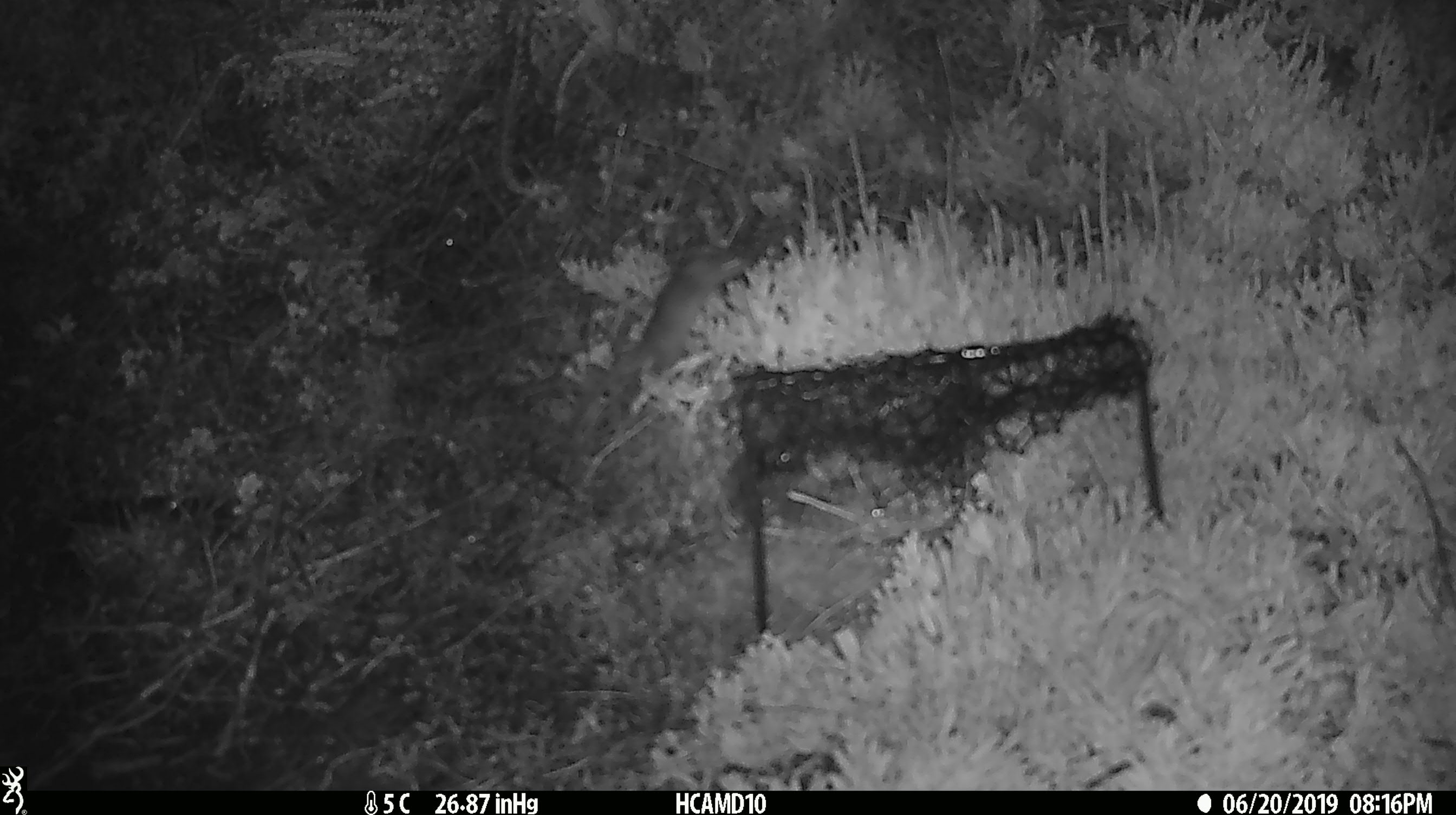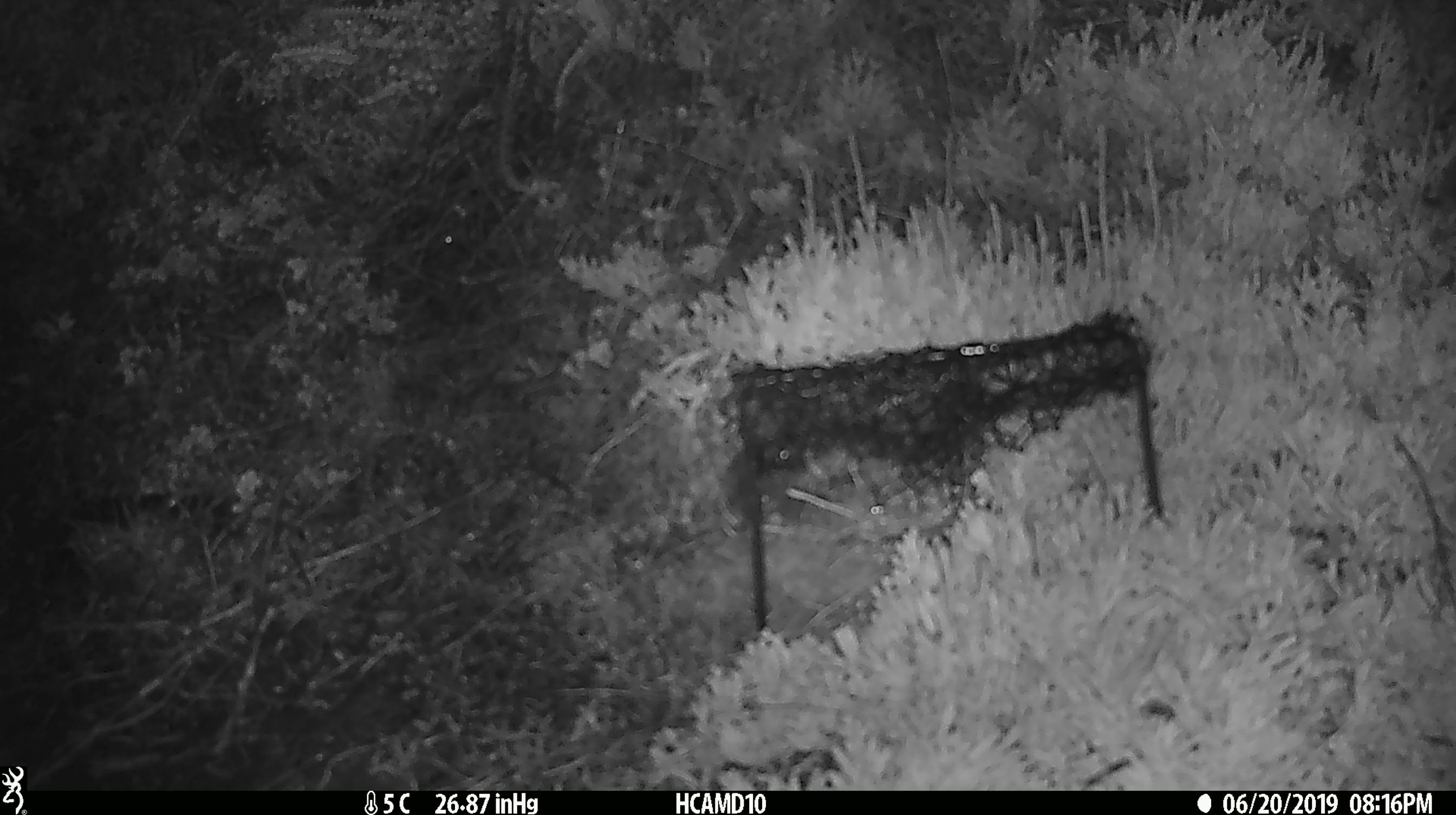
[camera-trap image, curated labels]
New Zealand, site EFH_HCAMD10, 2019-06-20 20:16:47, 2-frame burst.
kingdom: Animalia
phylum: Chordata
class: Mammalia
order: Rodentia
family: Muridae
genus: Rattus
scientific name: Rattus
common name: rat